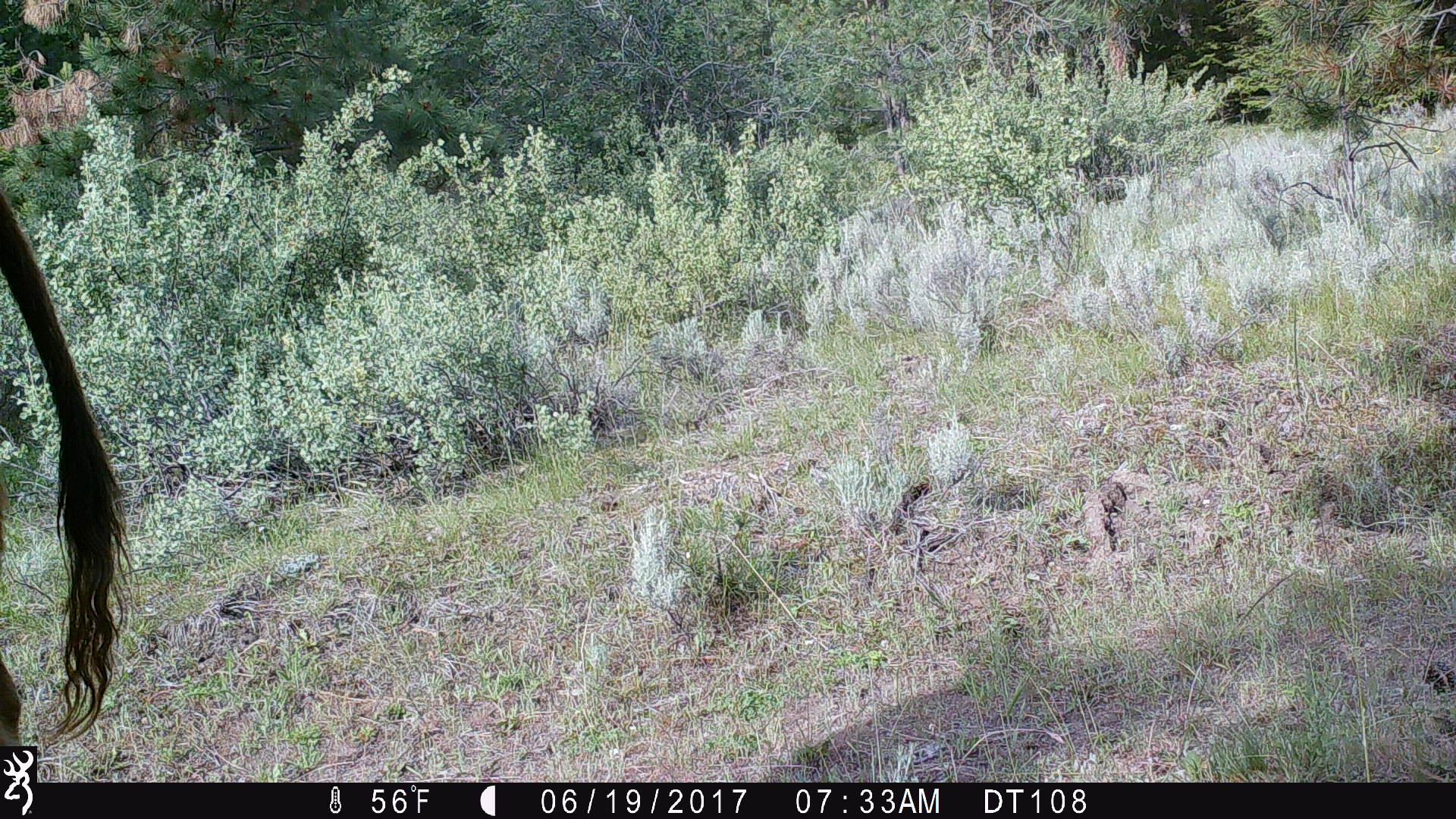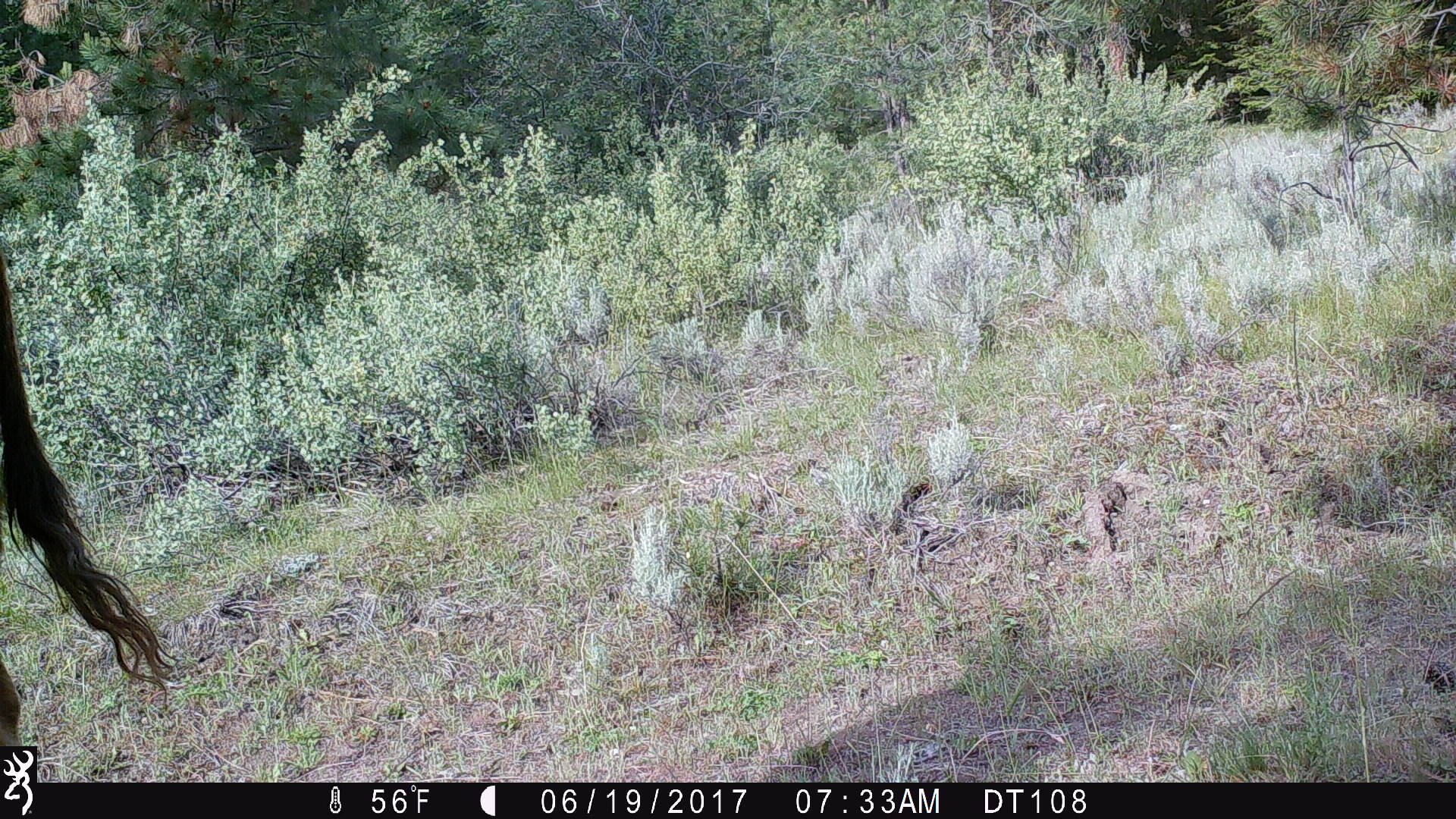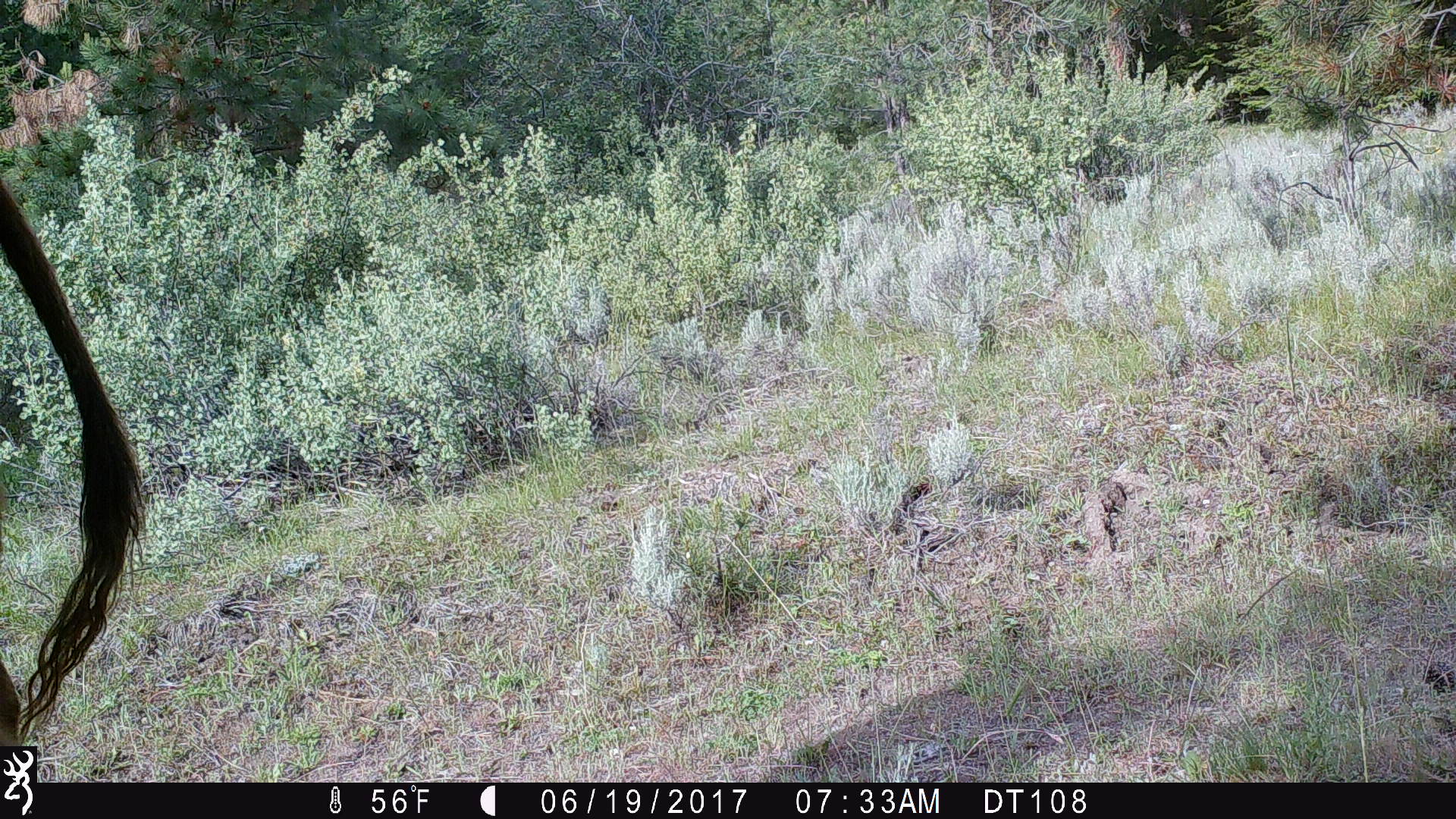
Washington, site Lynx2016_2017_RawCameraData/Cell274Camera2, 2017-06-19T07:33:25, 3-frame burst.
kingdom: Animalia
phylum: Chordata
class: Mammalia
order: Artiodactyla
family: Bovidae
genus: Bos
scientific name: Bos taurus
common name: domestic cattle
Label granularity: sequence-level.